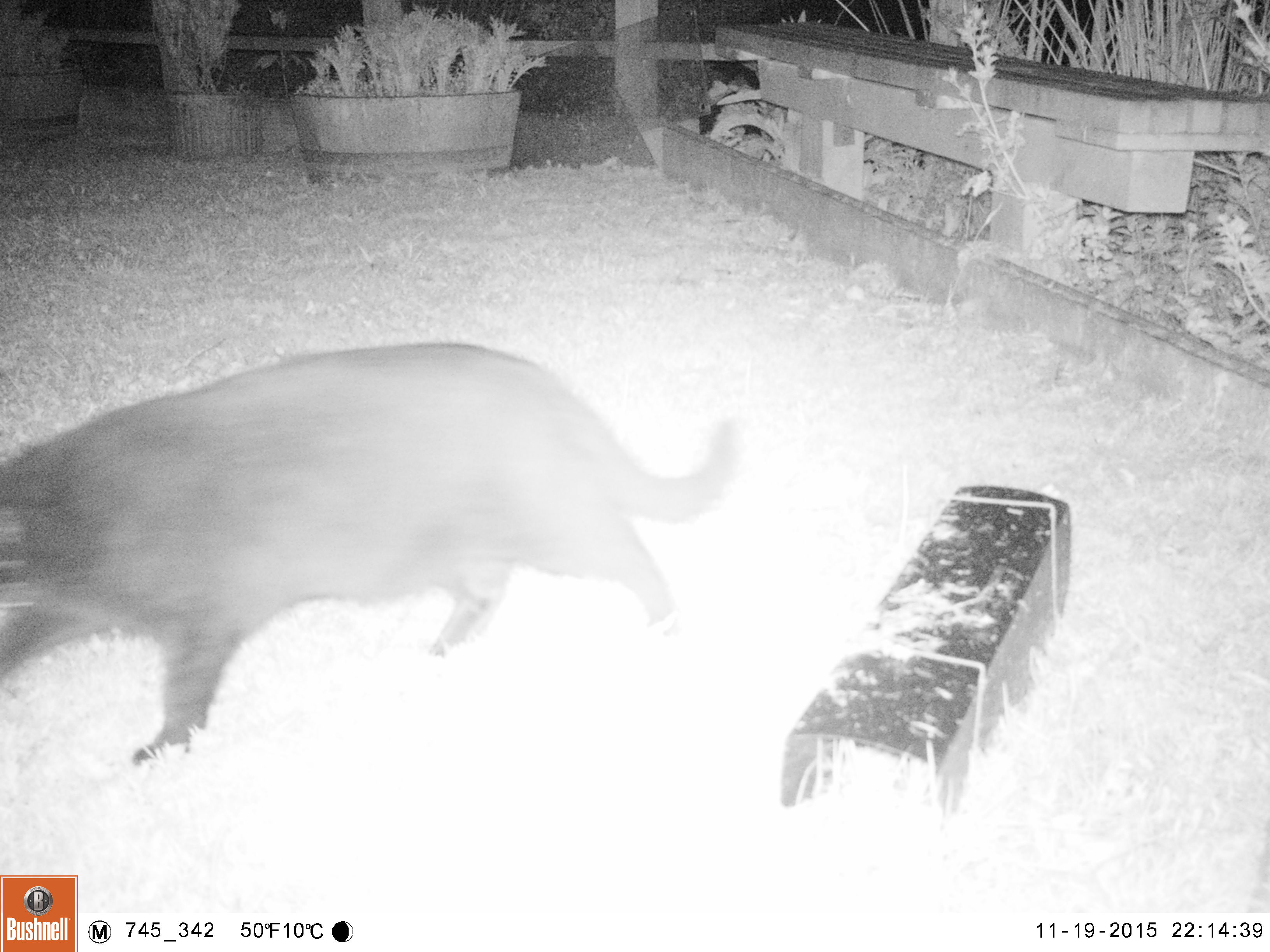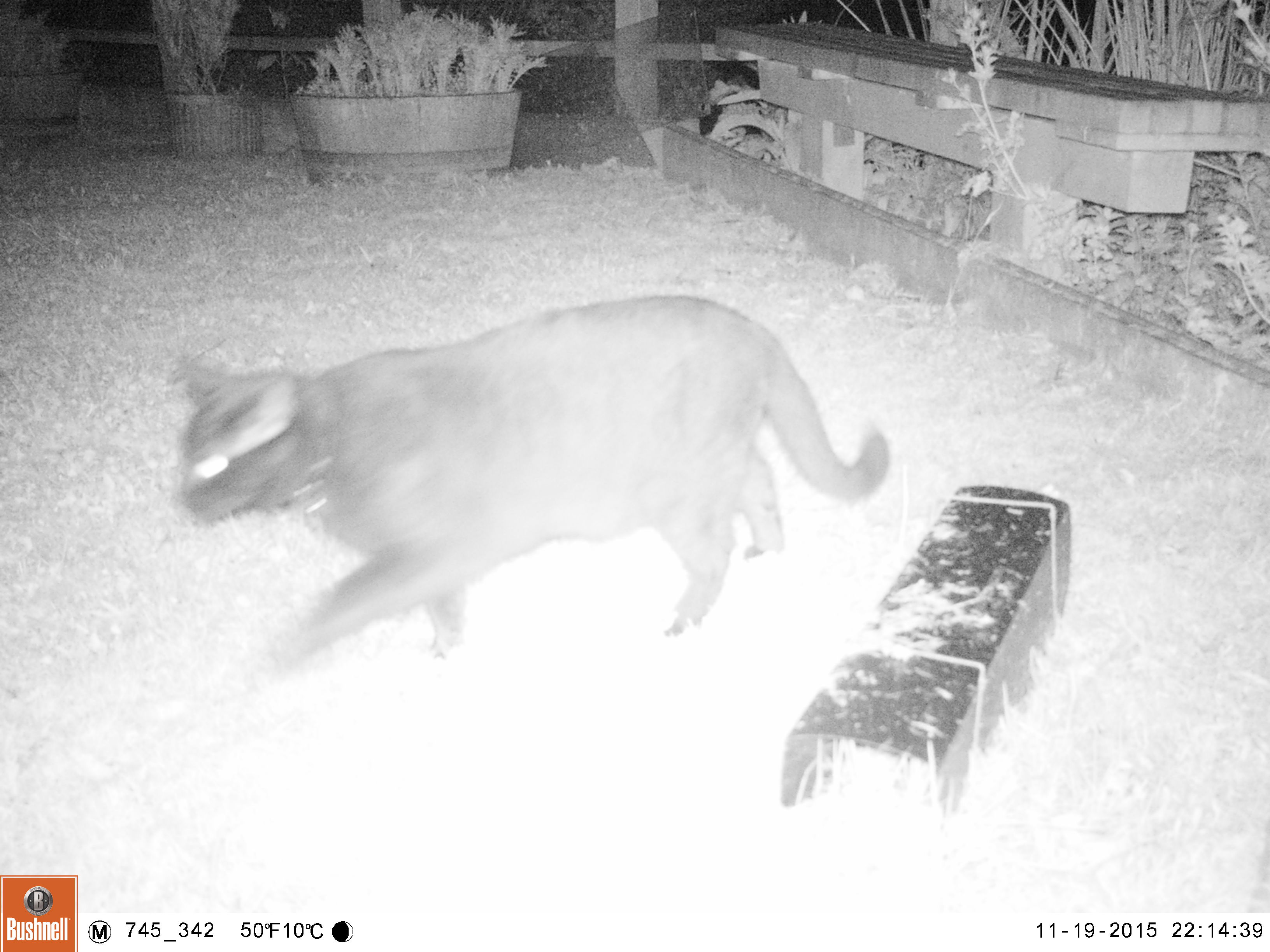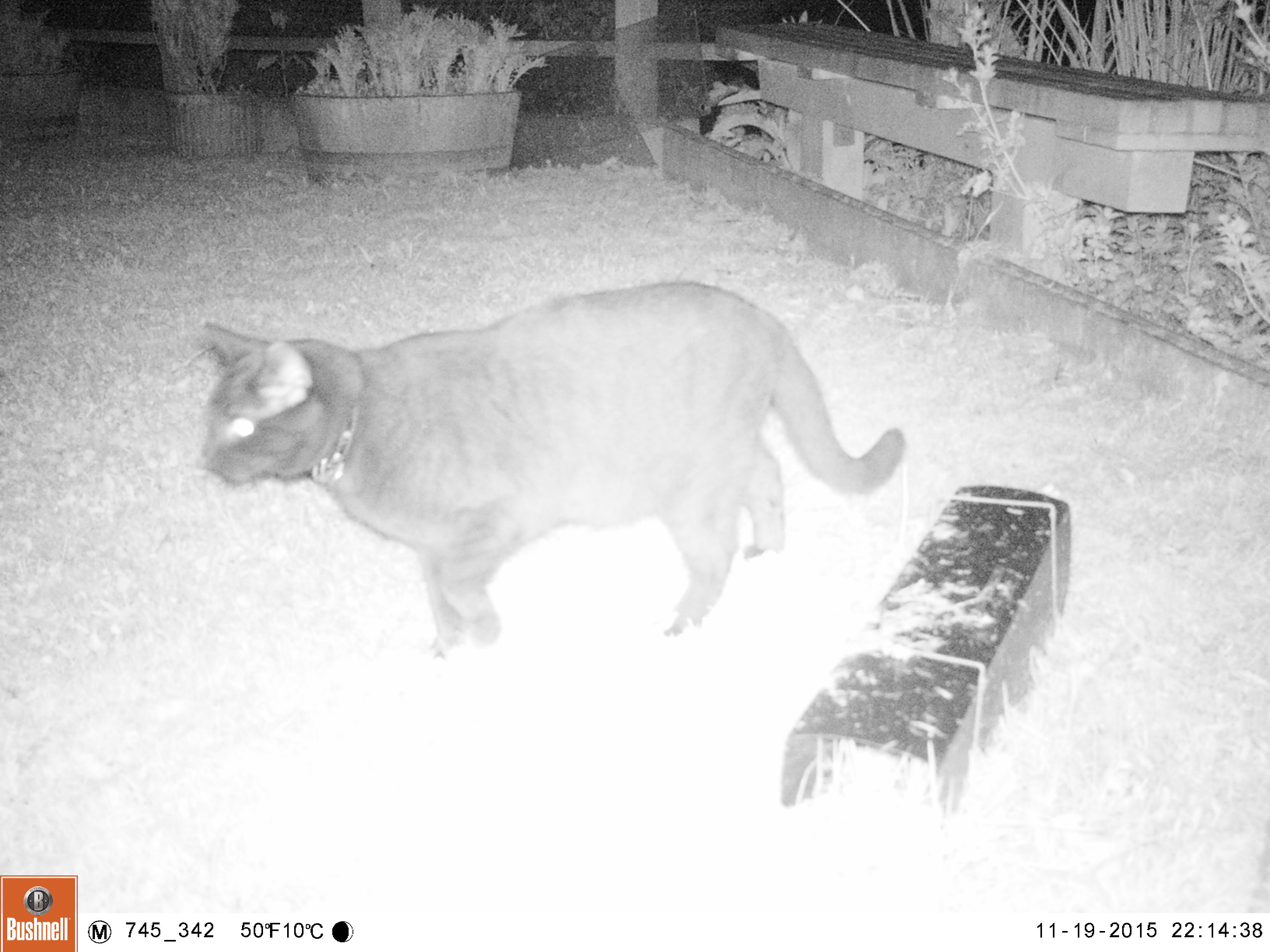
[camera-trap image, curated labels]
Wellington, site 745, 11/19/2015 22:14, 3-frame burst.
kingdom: Animalia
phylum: Chordata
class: Mammalia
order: Carnivora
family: Felidae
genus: Felis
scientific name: Felis catus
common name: cat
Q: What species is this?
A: Cat (Felis catus).